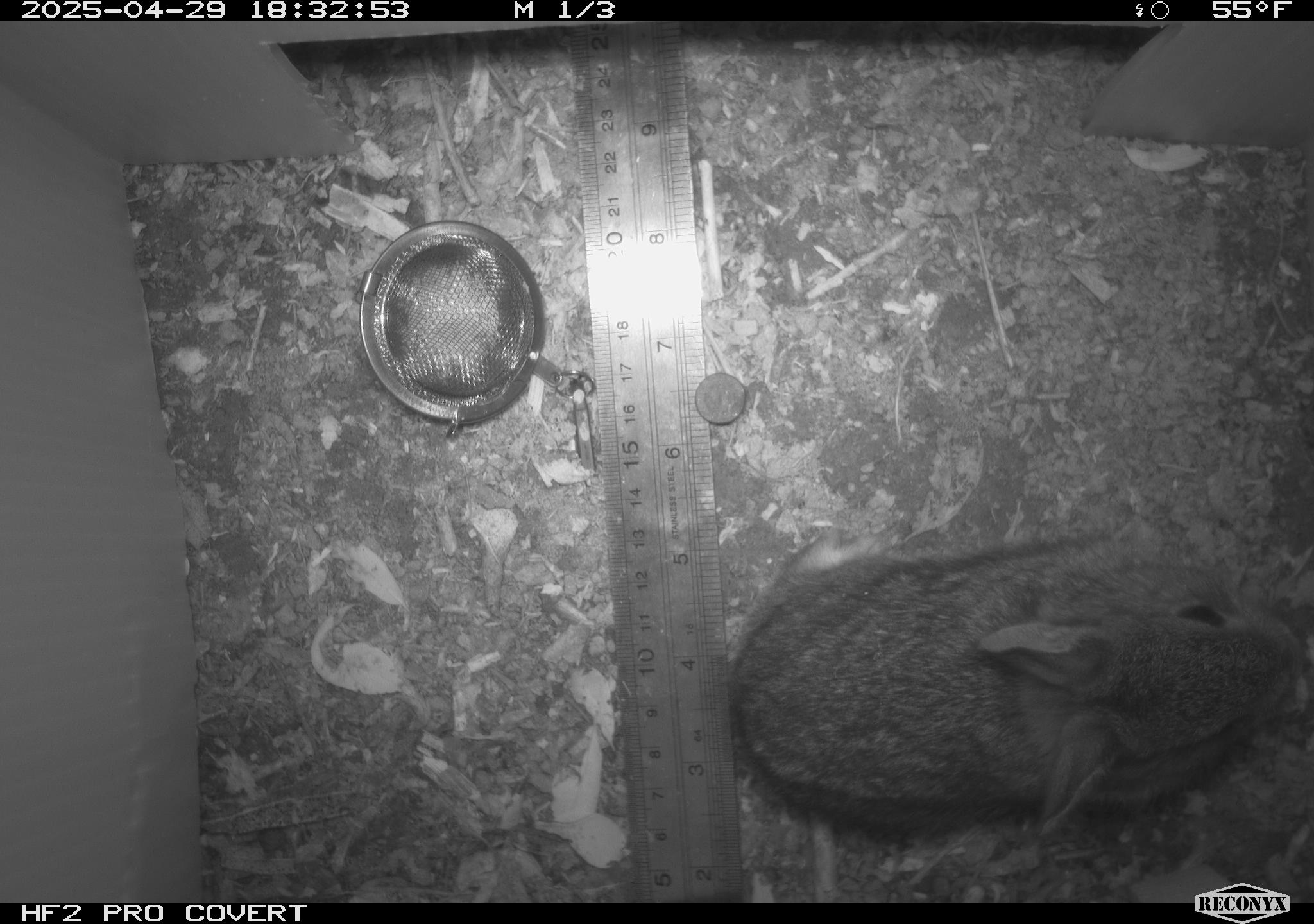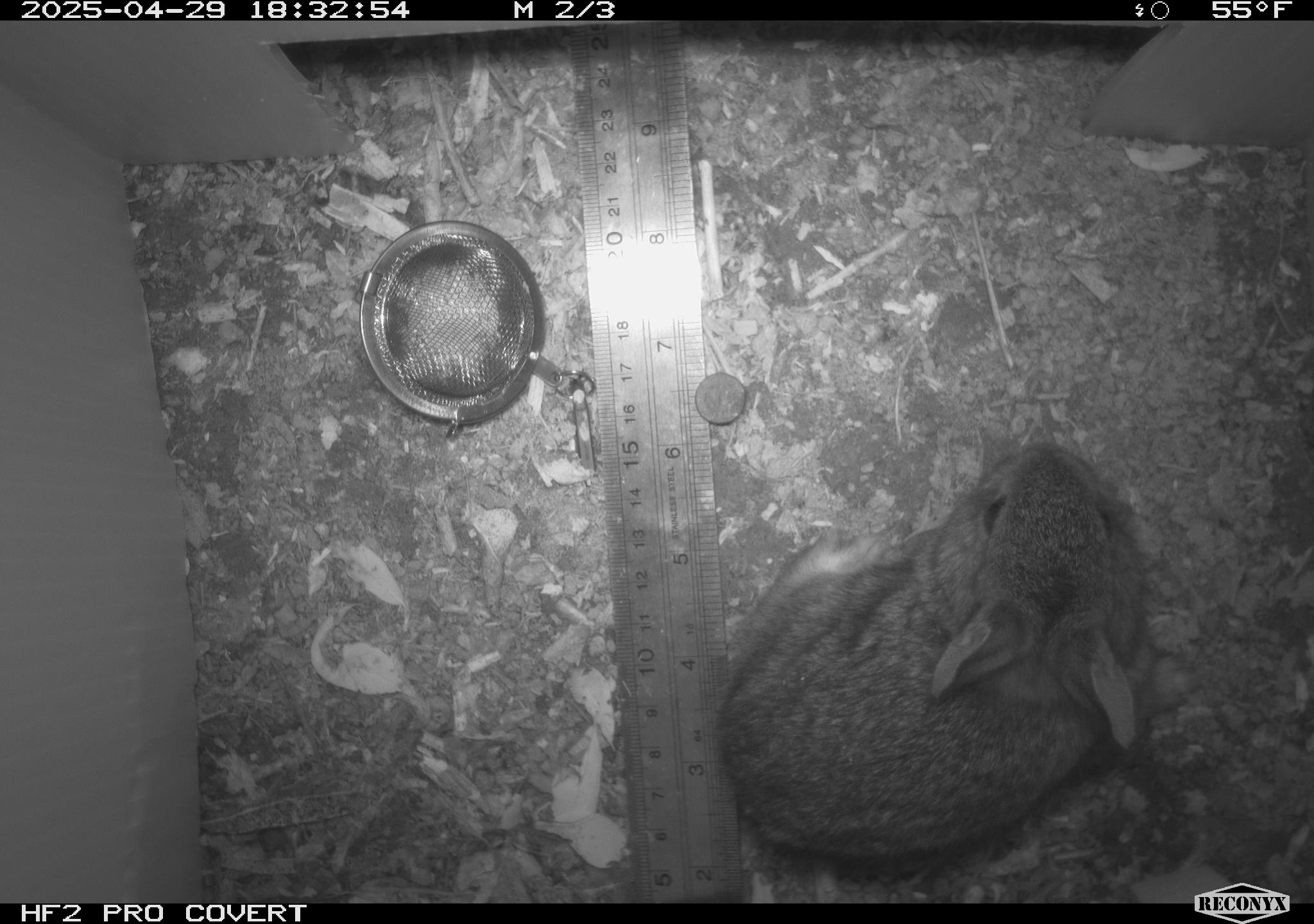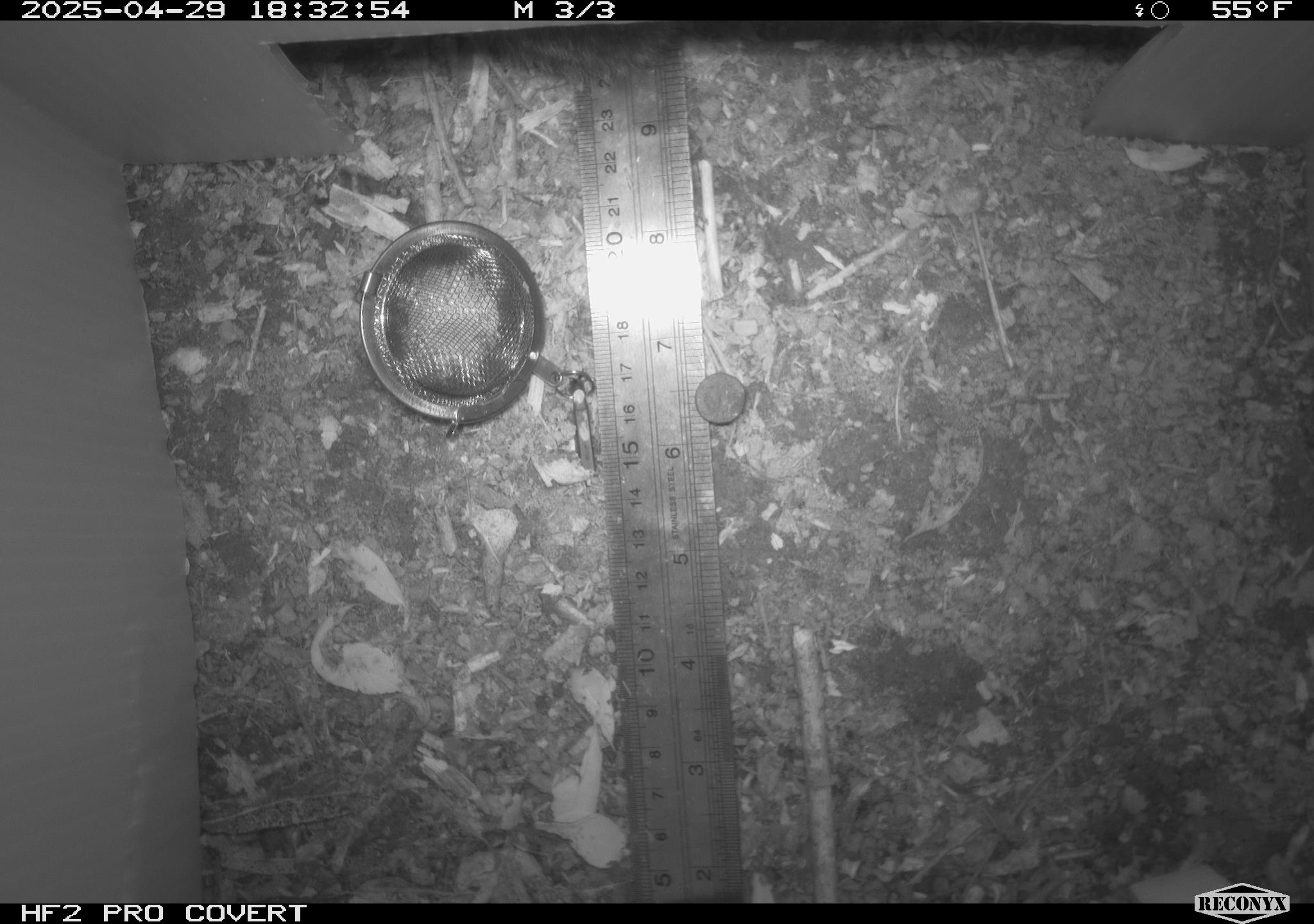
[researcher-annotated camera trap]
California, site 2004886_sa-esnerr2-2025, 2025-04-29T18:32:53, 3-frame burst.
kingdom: Animalia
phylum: Chordata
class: Mammalia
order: Lagomorpha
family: Leporidae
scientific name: Leporidae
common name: rabbit or hare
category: rabbit and hare family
Rabbit and hare family (rabbit or hare) (Leporidae).